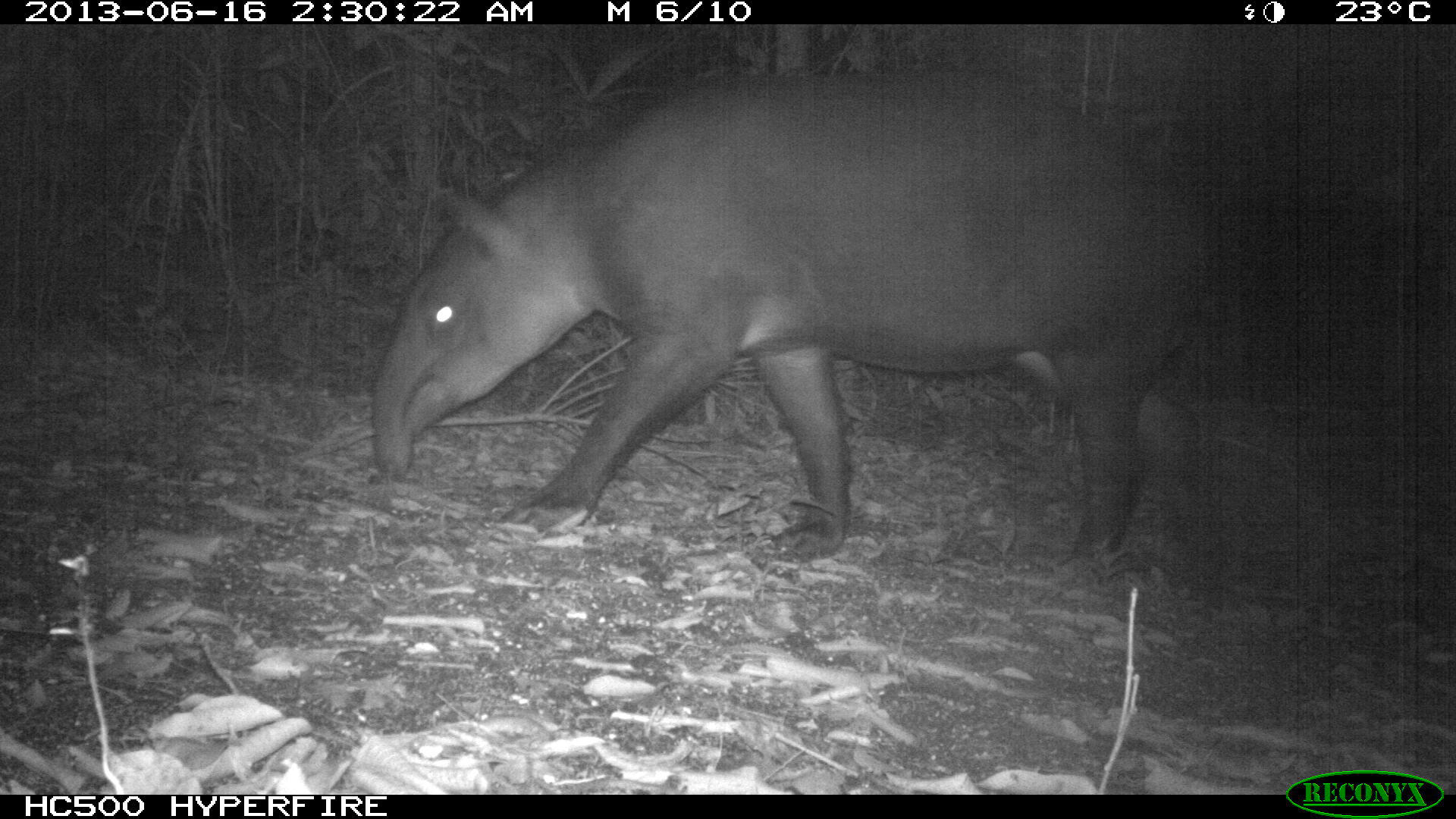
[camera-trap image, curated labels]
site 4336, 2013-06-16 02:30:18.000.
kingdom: Animalia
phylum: Chordata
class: Mammalia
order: Perissodactyla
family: Tapiridae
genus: Tapirus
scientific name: Tapirus bairdii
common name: baird's tapir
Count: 1.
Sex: male.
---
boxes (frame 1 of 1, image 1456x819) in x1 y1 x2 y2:
tapirus bairdii: 364 65 1215 568